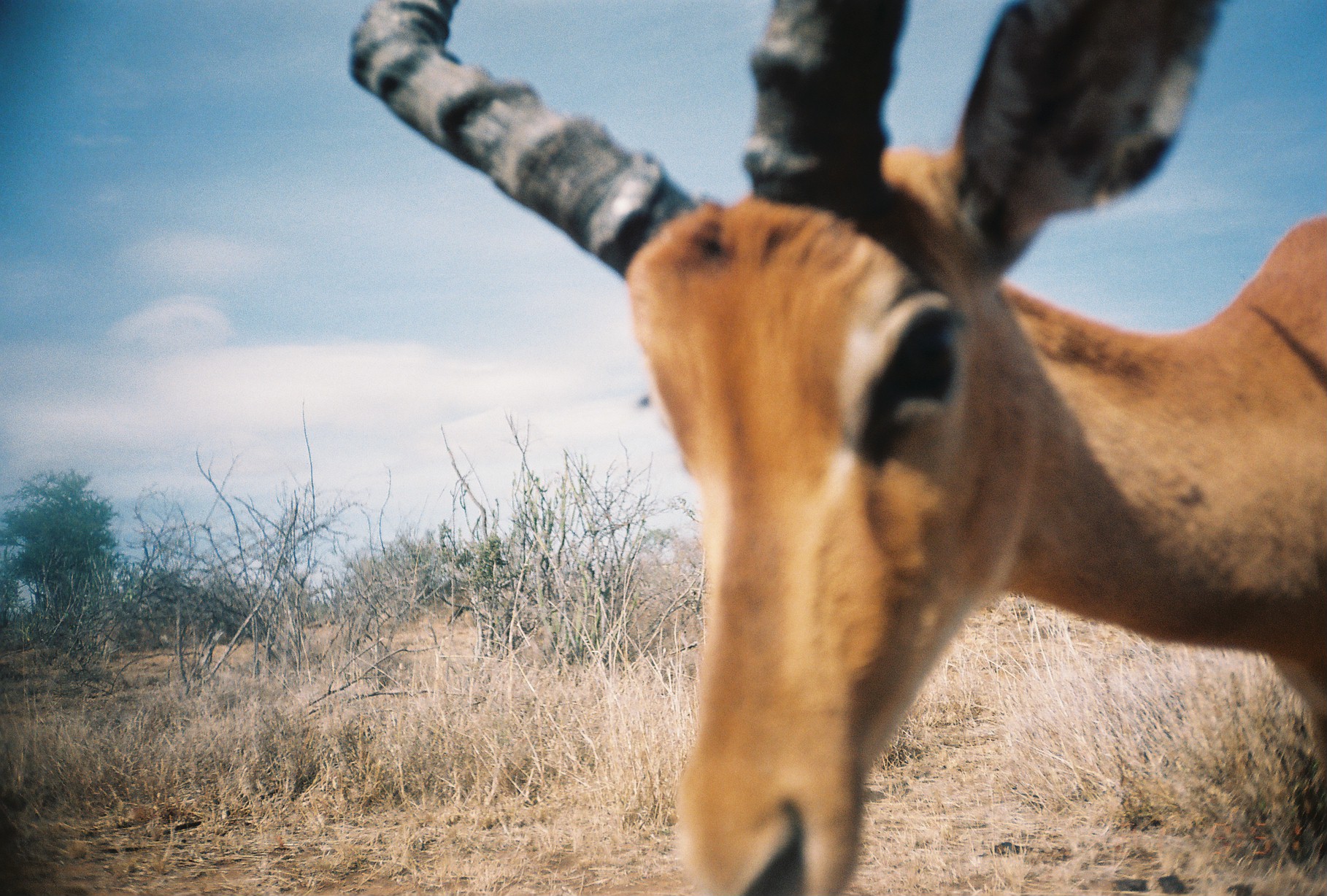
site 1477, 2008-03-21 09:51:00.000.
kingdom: Animalia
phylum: Chordata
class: Mammalia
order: Artiodactyla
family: Bovidae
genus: Aepyceros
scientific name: Aepyceros melampus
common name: impala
Aepyceros melampus (impala), count 1.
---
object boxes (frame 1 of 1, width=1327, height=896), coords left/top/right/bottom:
aepyceros melampus: 344/0/1327/896